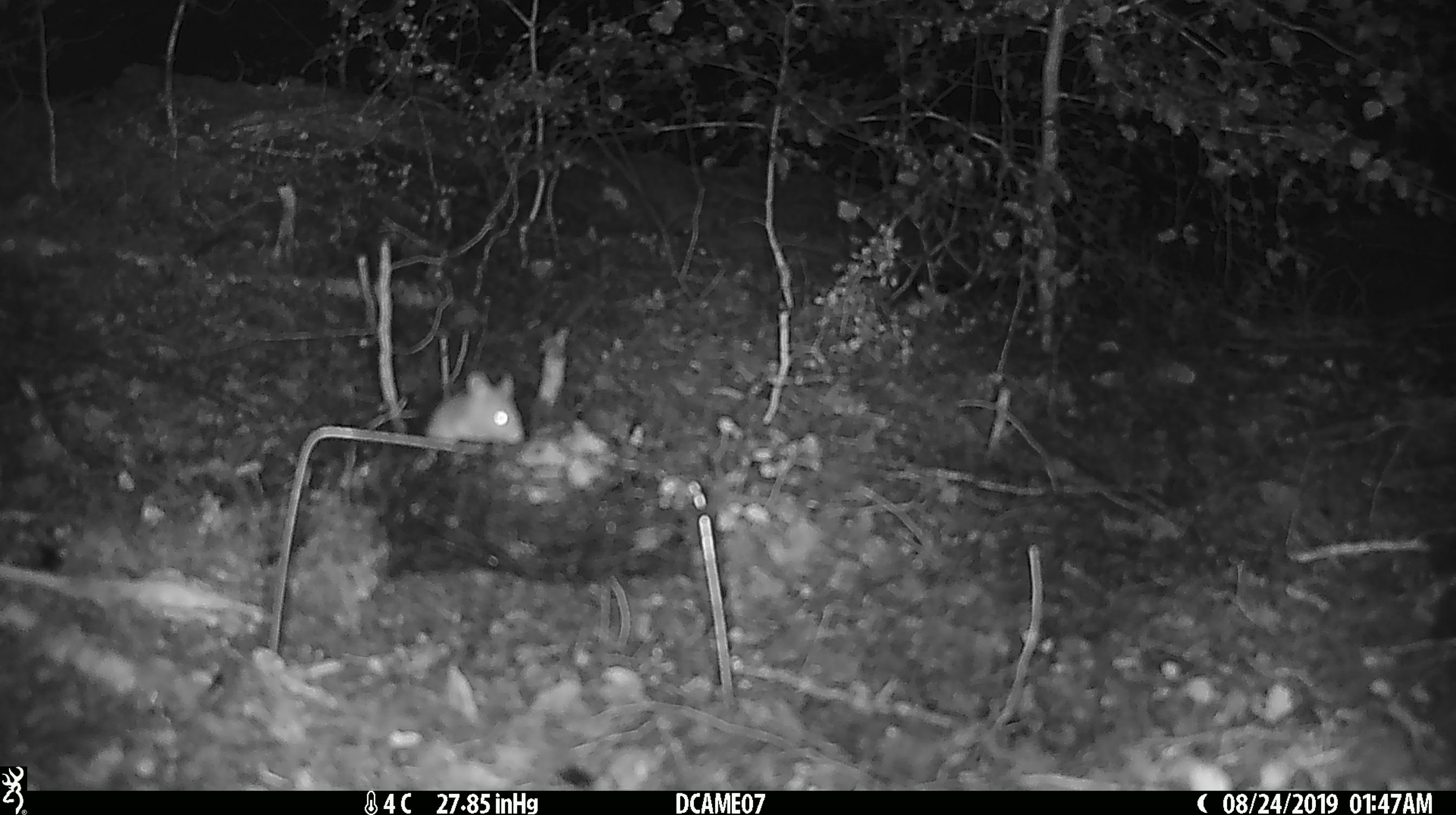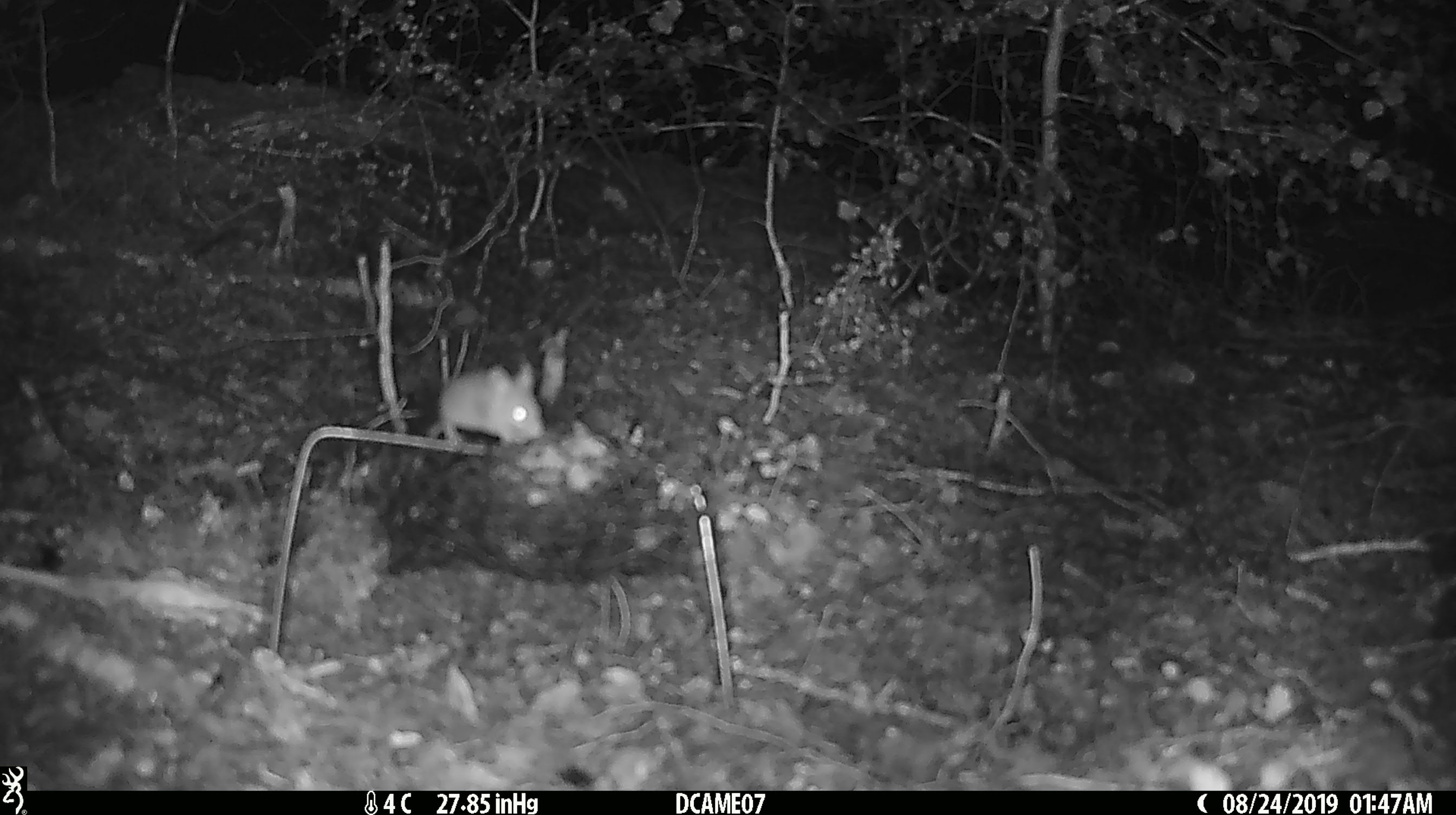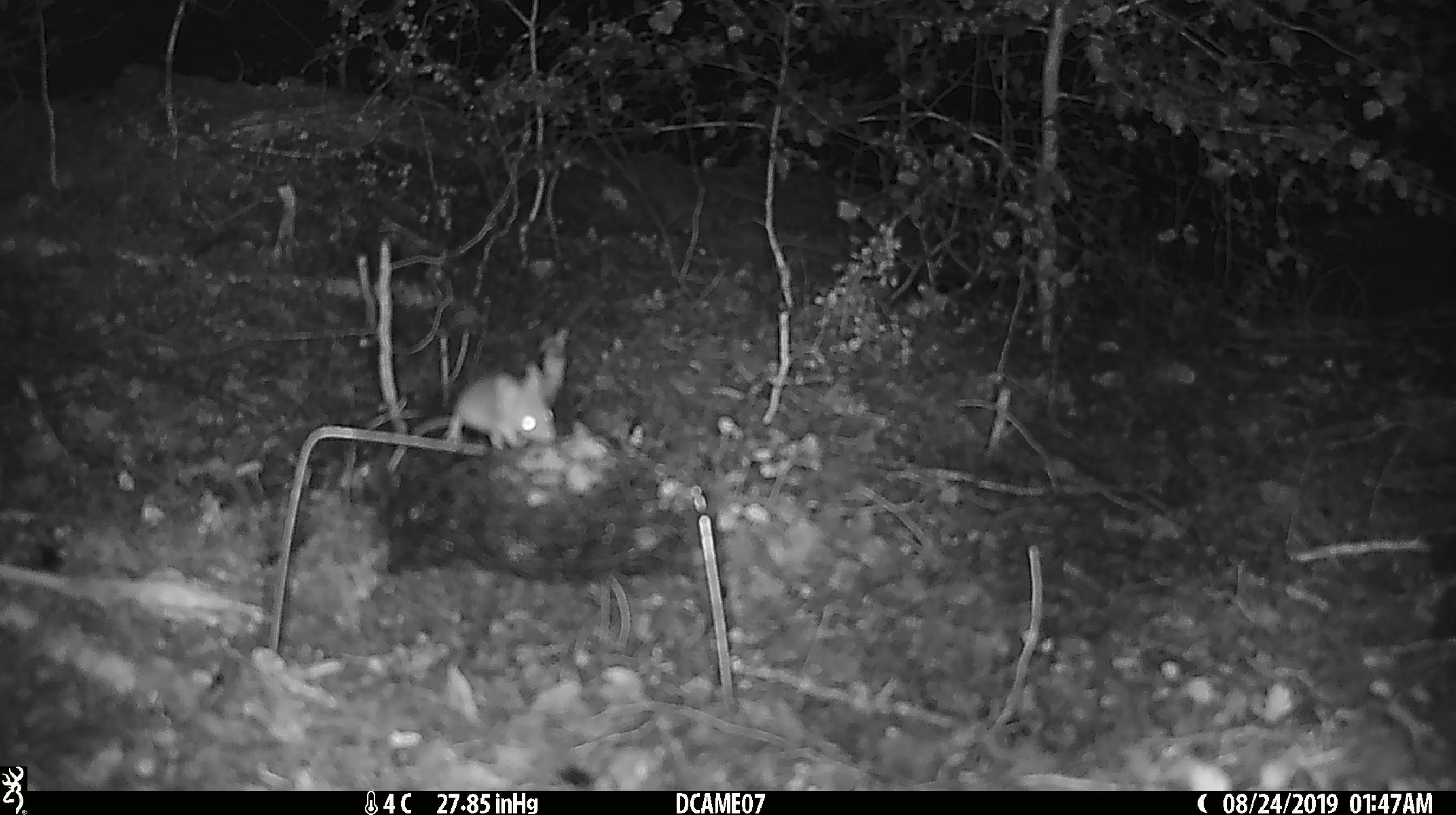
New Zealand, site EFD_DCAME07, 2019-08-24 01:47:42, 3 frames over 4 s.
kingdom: Animalia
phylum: Chordata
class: Mammalia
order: Rodentia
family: Muridae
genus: Mus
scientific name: Mus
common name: mouse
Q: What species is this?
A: Mouse (Mus).